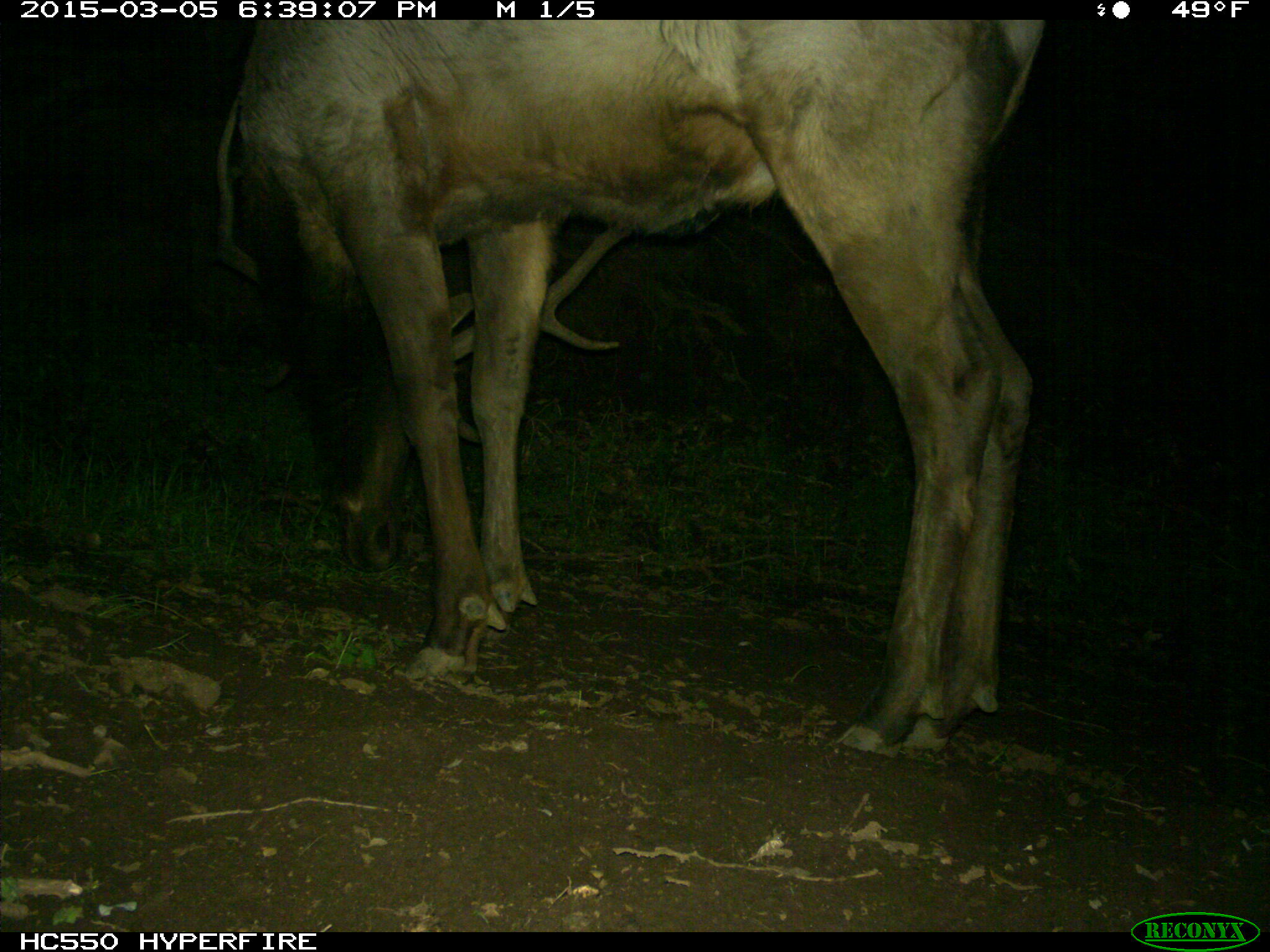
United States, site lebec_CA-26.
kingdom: Animalia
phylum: Chordata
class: Mammalia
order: Artiodactyla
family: Cervidae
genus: Cervus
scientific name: Cervus canadensis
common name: elk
Cervus canadensis (elk).